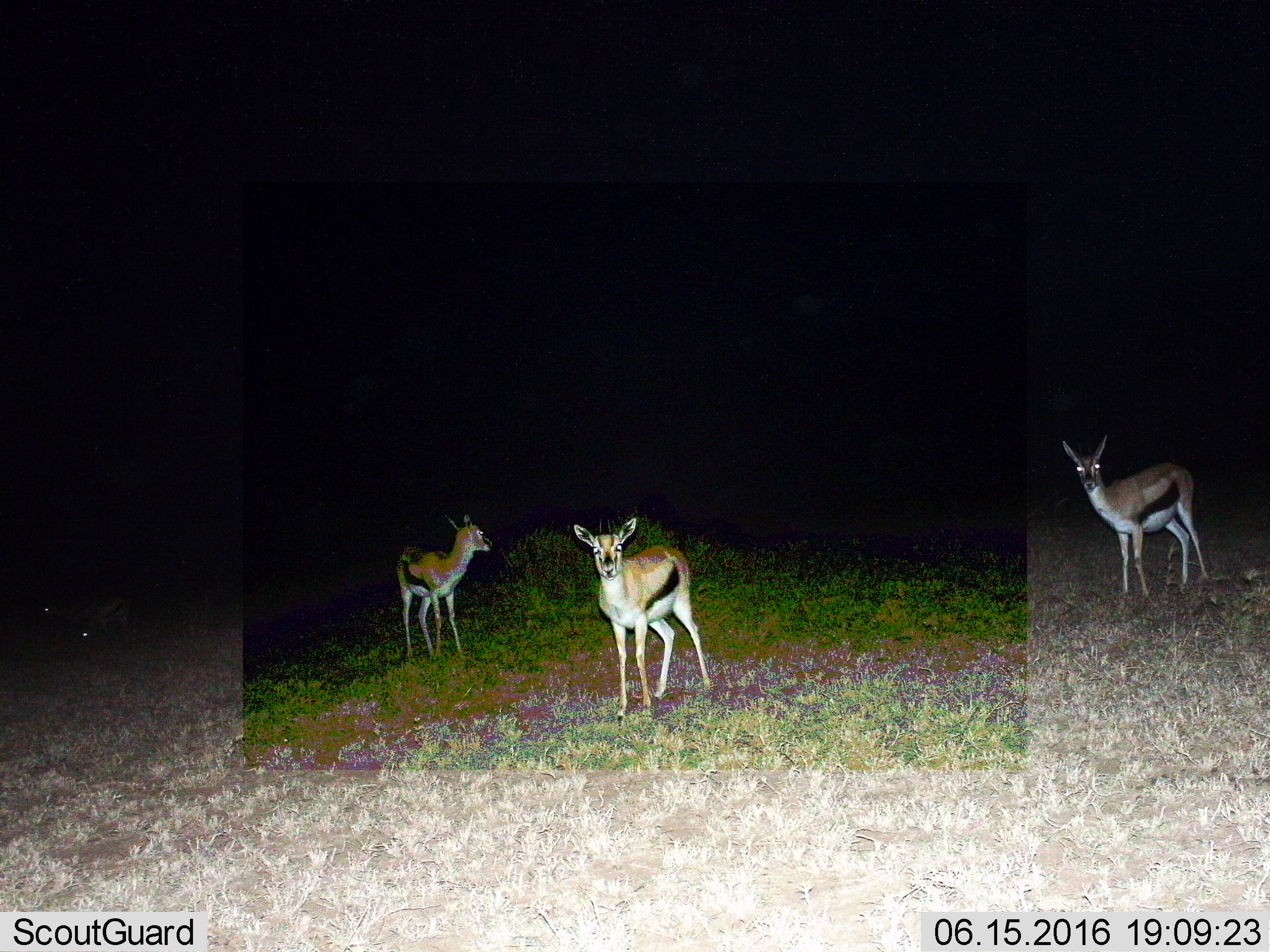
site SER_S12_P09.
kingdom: Animalia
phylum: Chordata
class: Mammalia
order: Artiodactyla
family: Bovidae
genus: Eudorcas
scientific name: Eudorcas thomsonii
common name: thomson's gazelle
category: gazellethomsons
Gazellethomsons (thomson's gazelle) (Eudorcas thomsonii), count 3. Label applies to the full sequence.